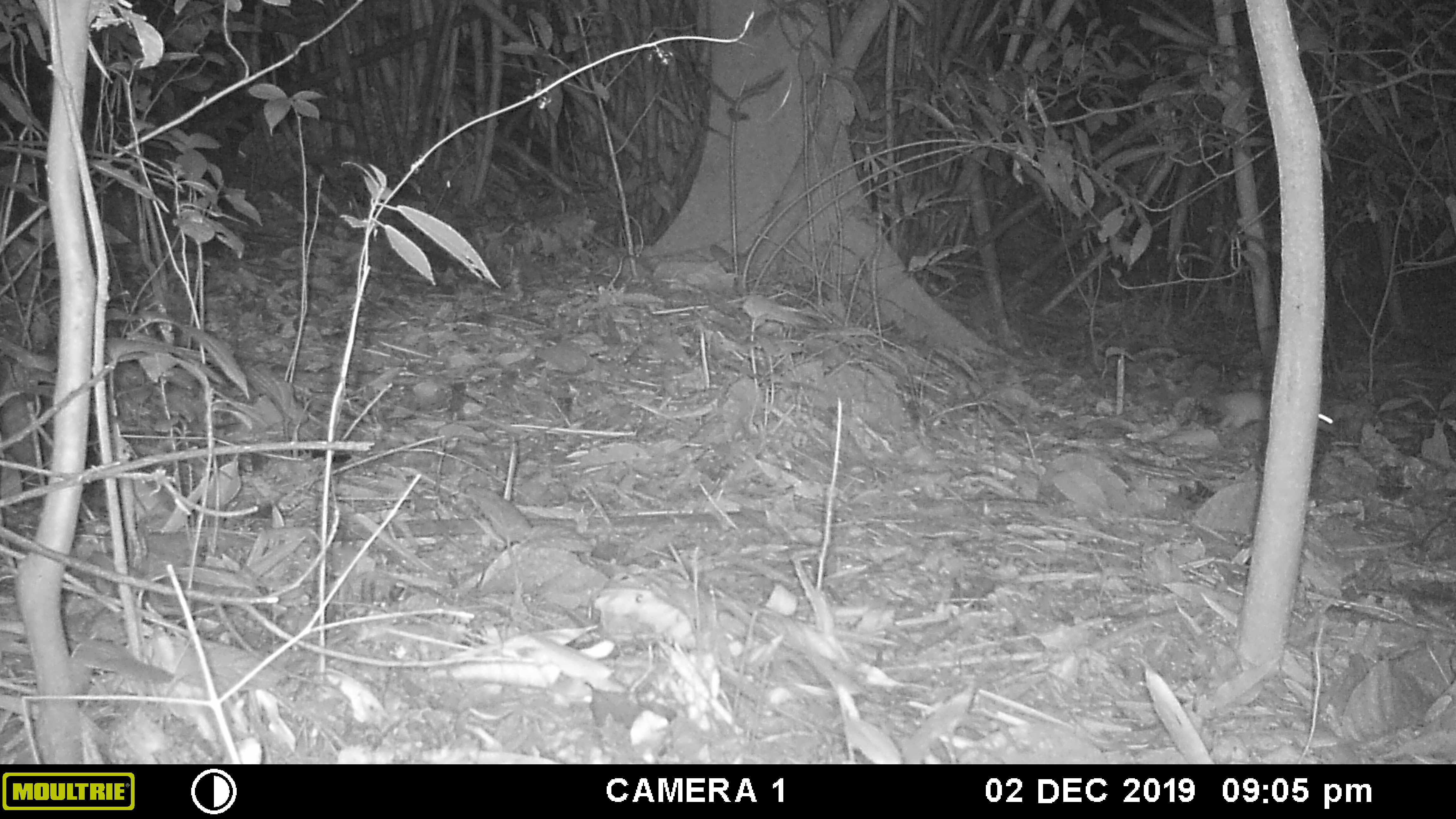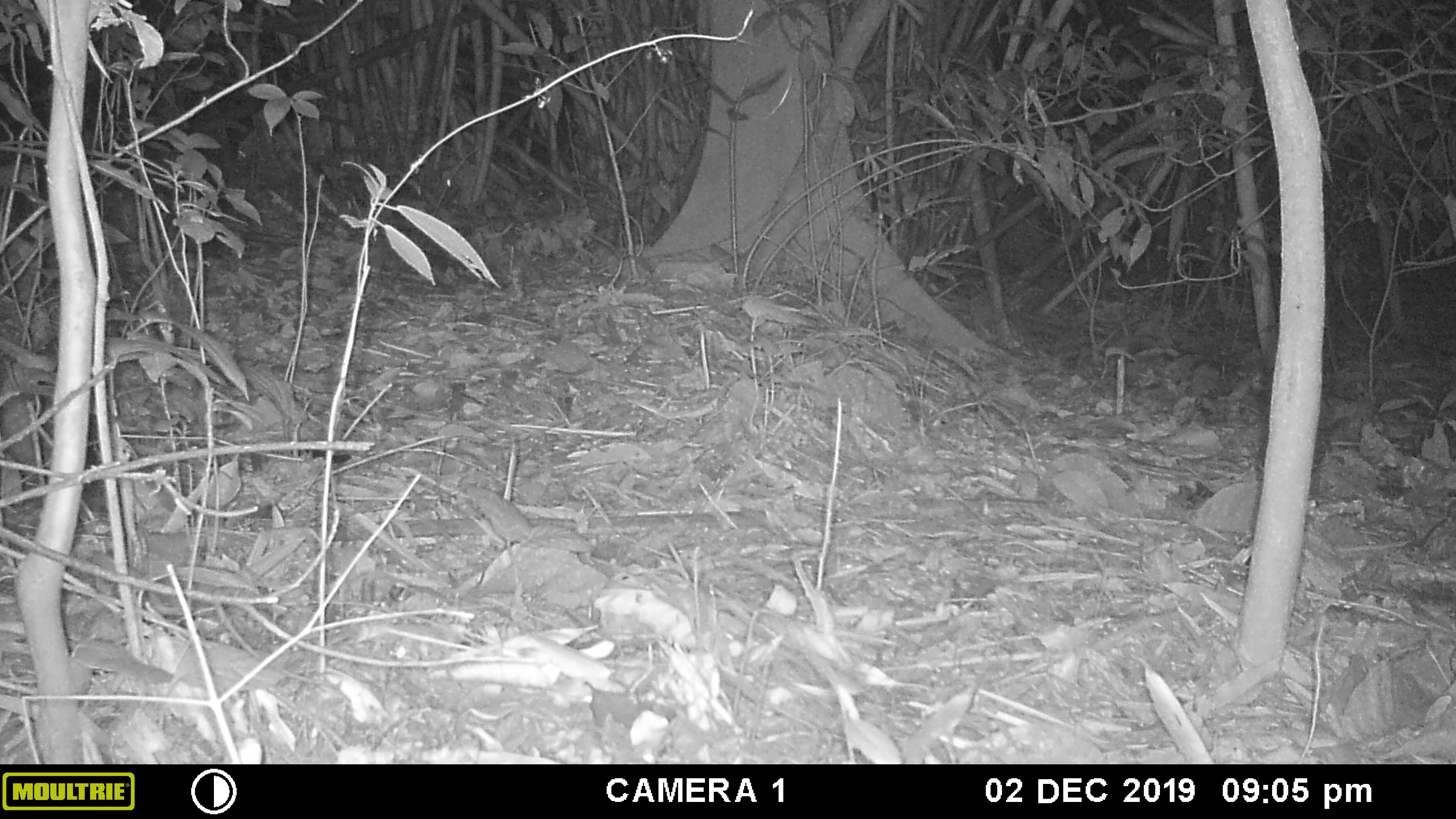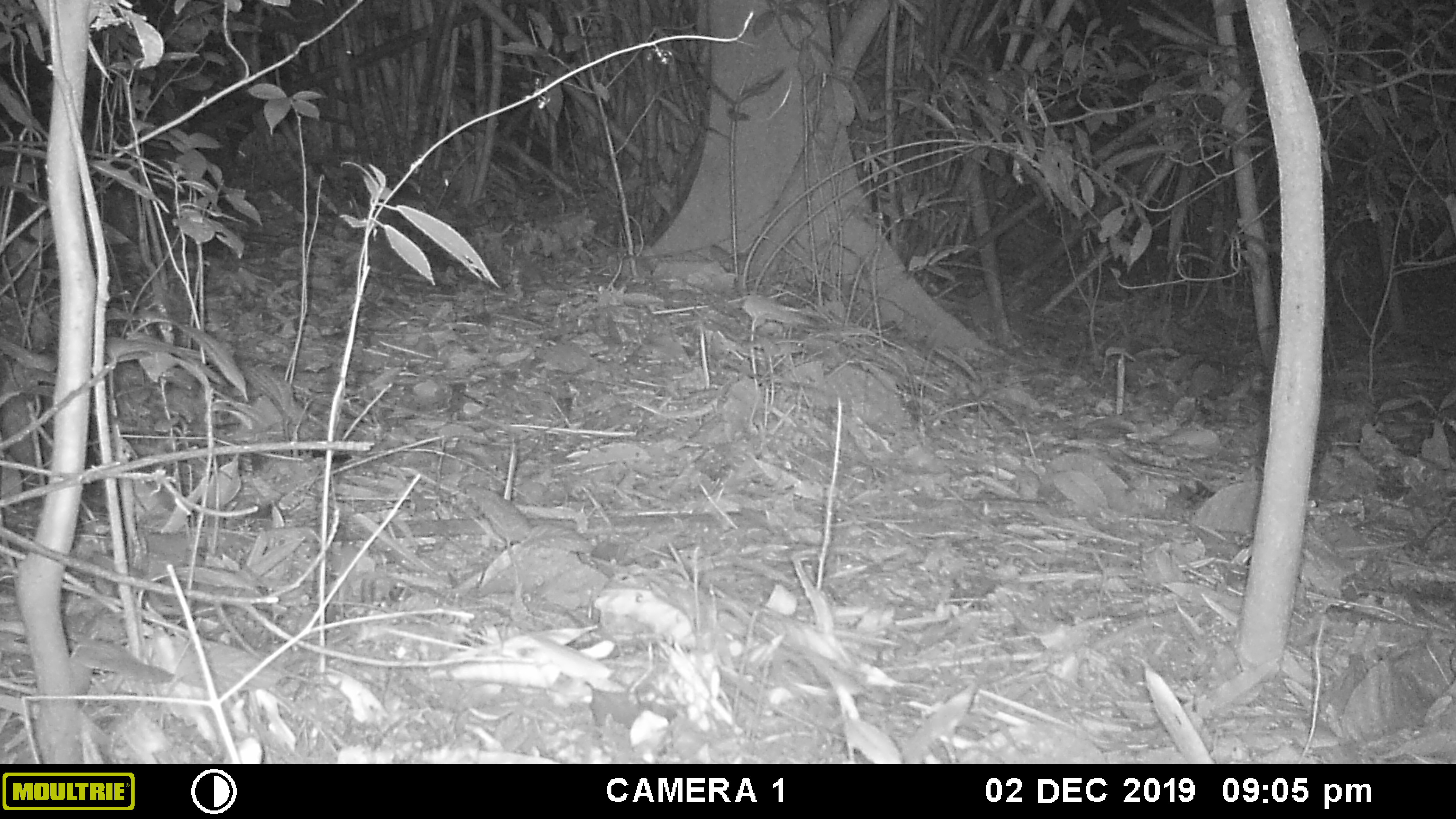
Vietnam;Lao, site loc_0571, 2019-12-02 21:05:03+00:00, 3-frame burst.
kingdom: Animalia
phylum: Chordata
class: Mammalia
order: Rodentia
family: Muridae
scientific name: Muridae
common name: old-world mice and rats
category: unidentified murid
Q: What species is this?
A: Unidentified murid (old-world mice and rats) (Muridae).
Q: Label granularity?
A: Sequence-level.